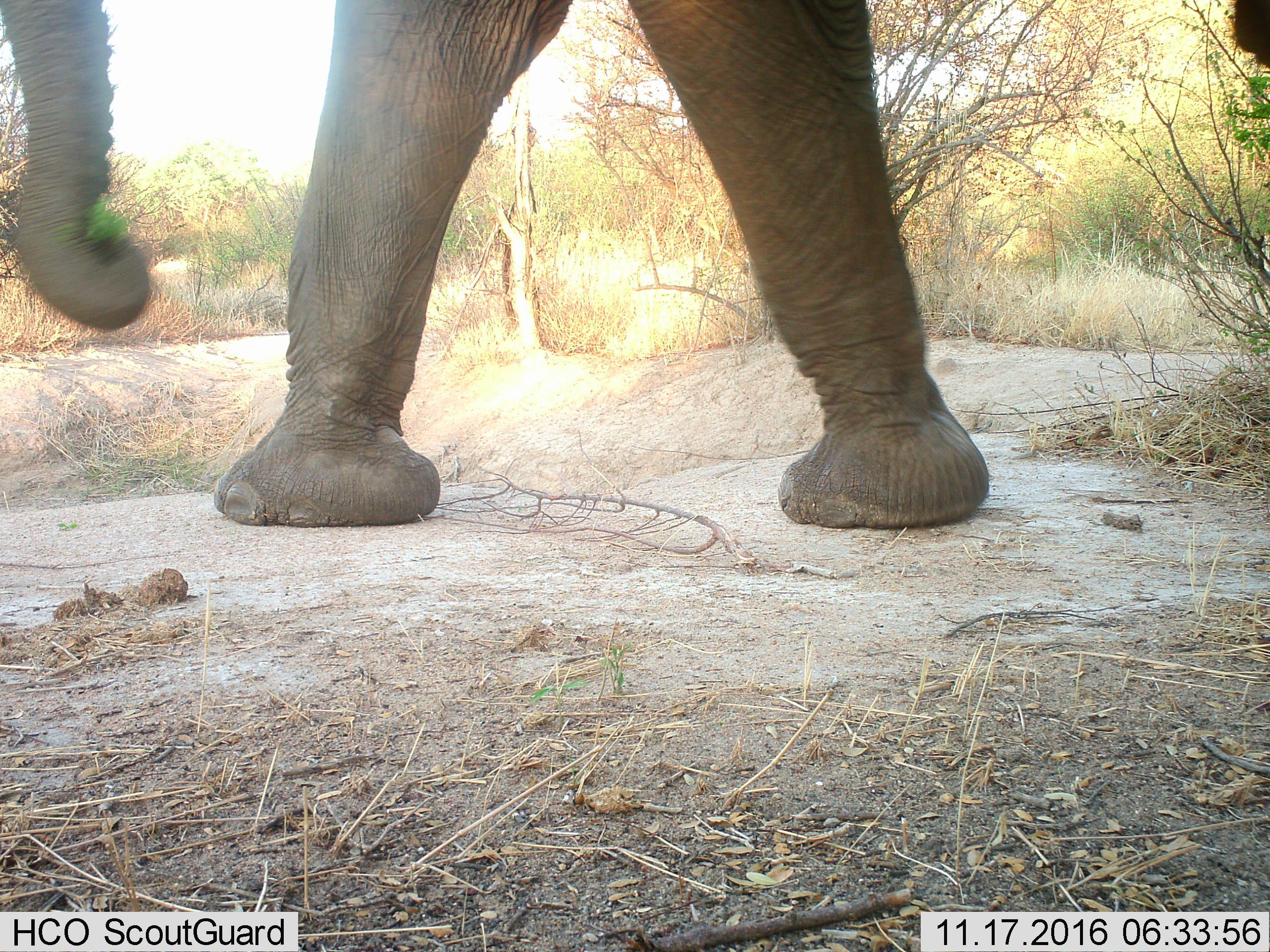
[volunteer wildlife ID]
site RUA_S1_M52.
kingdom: Animalia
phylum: Chordata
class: Mammalia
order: Proboscidea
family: Elephantidae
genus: Loxodonta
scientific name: Loxodonta africana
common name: african bush elephant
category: elephant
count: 1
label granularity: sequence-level